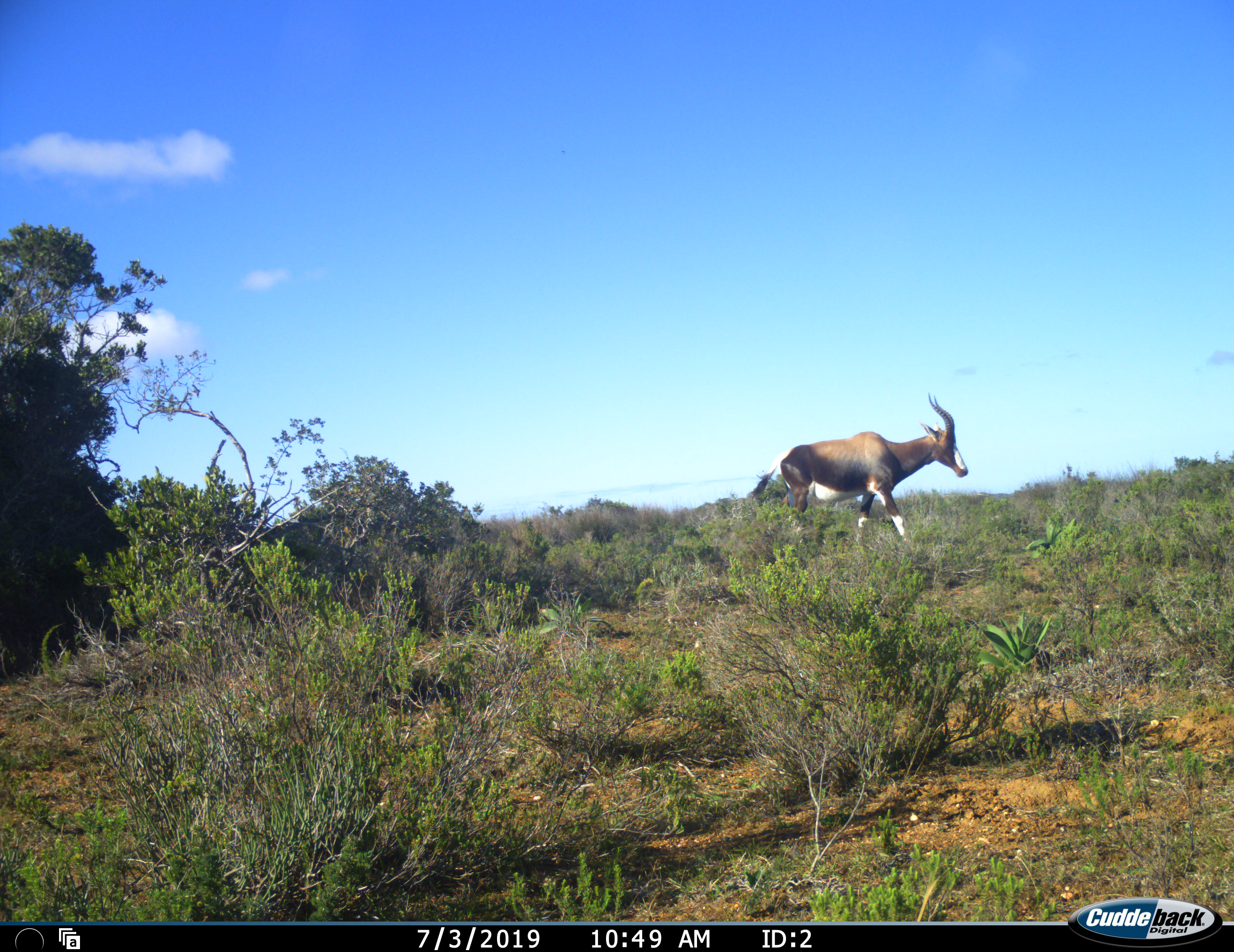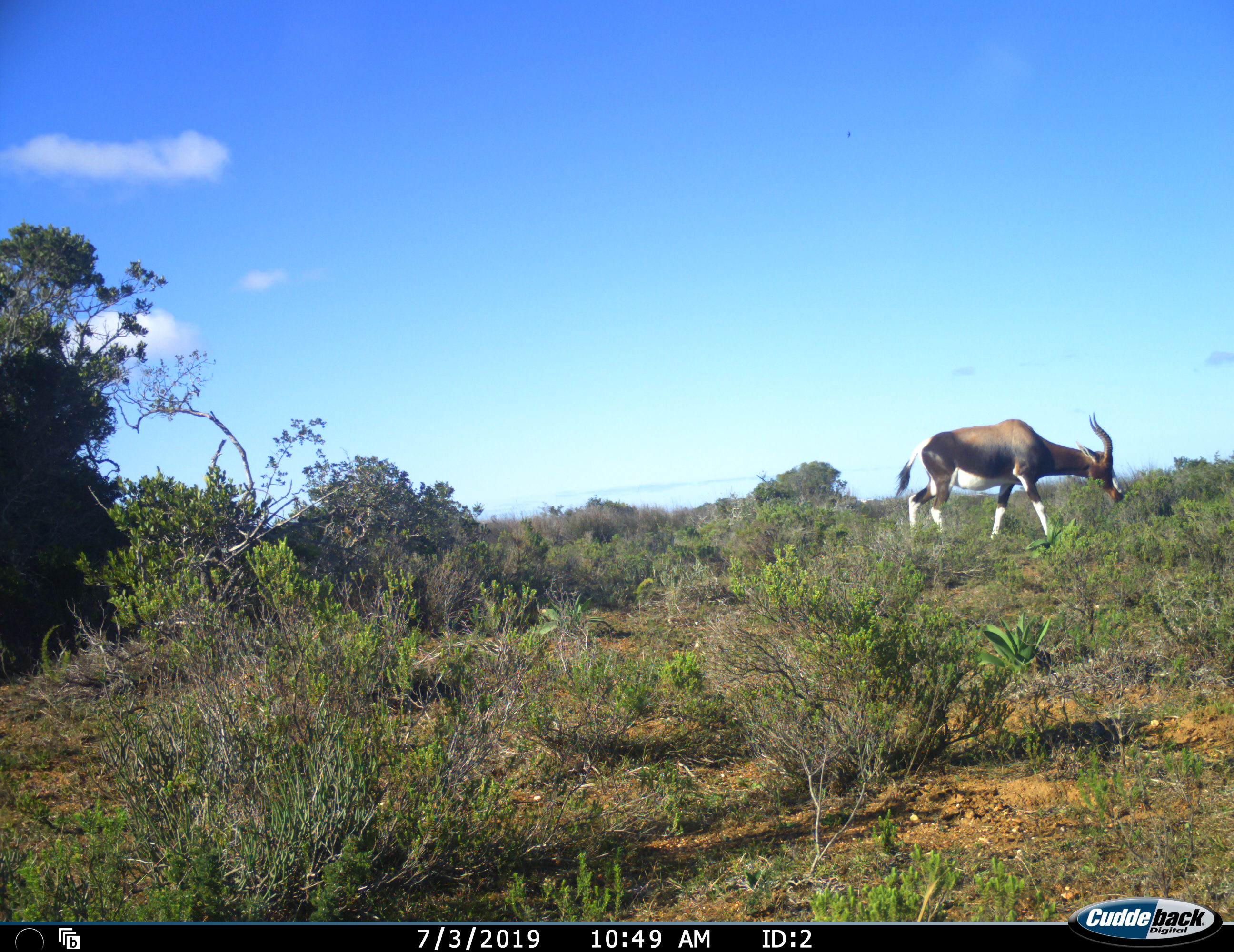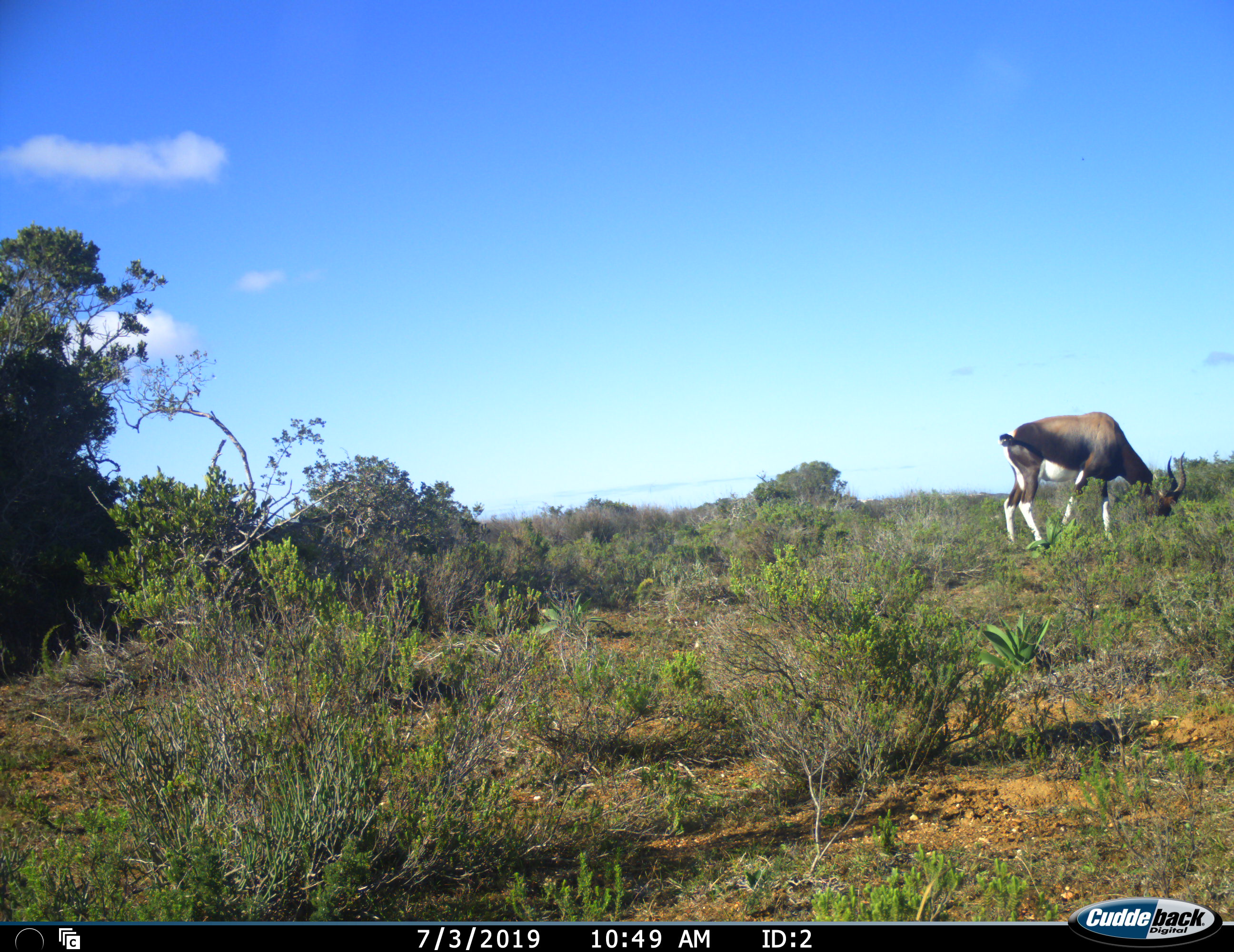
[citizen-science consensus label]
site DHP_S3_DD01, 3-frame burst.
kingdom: Animalia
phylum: Chordata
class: Mammalia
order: Artiodactyla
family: Bovidae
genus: Damaliscus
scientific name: Damaliscus pygargus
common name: bontebok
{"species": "bontebok (Damaliscus pygargus)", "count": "1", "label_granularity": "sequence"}